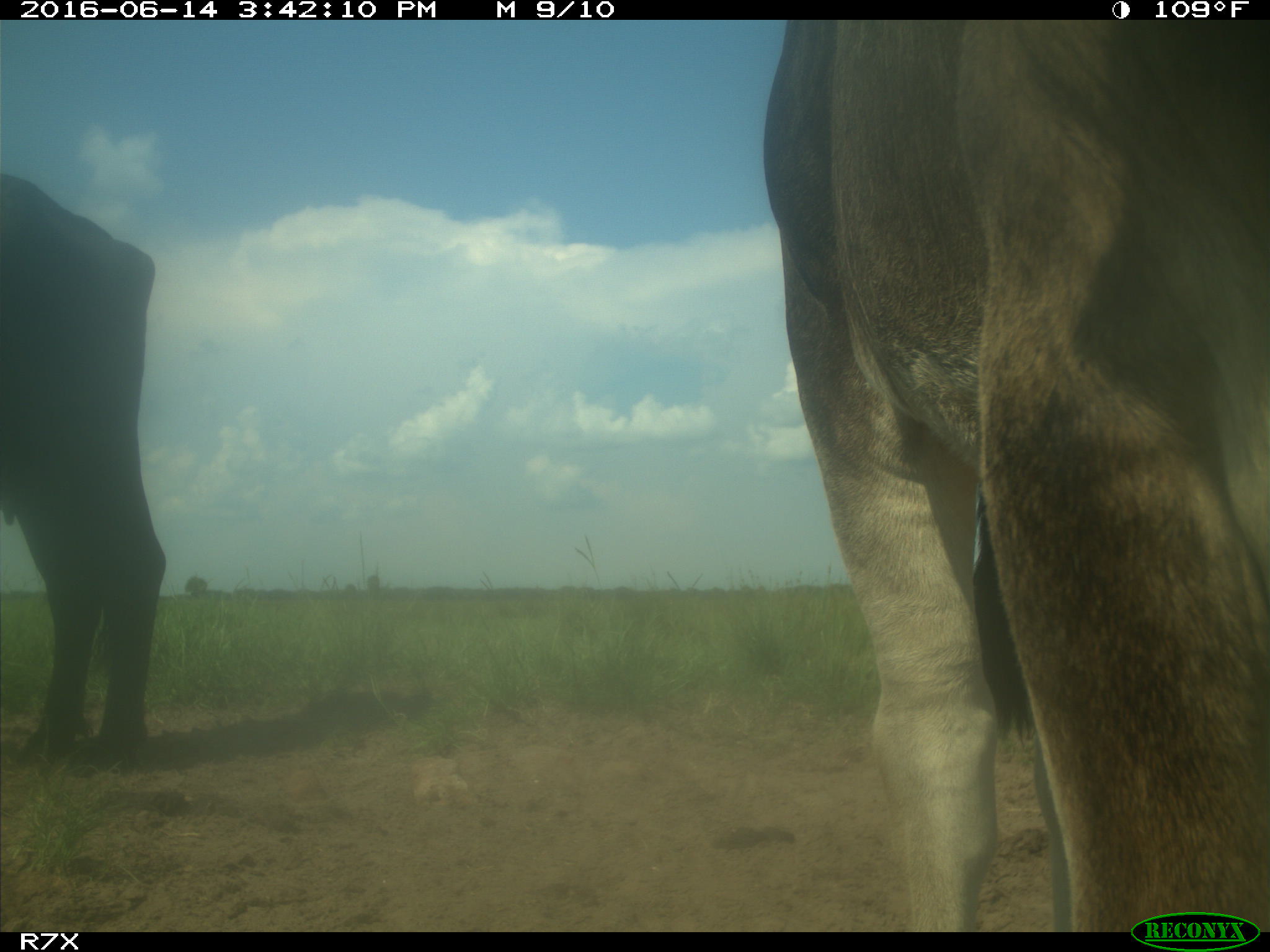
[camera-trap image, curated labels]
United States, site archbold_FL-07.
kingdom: Animalia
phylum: Chordata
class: Mammalia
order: Artiodactyla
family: Bovidae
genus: Bos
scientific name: Bos taurus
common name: domestic cow